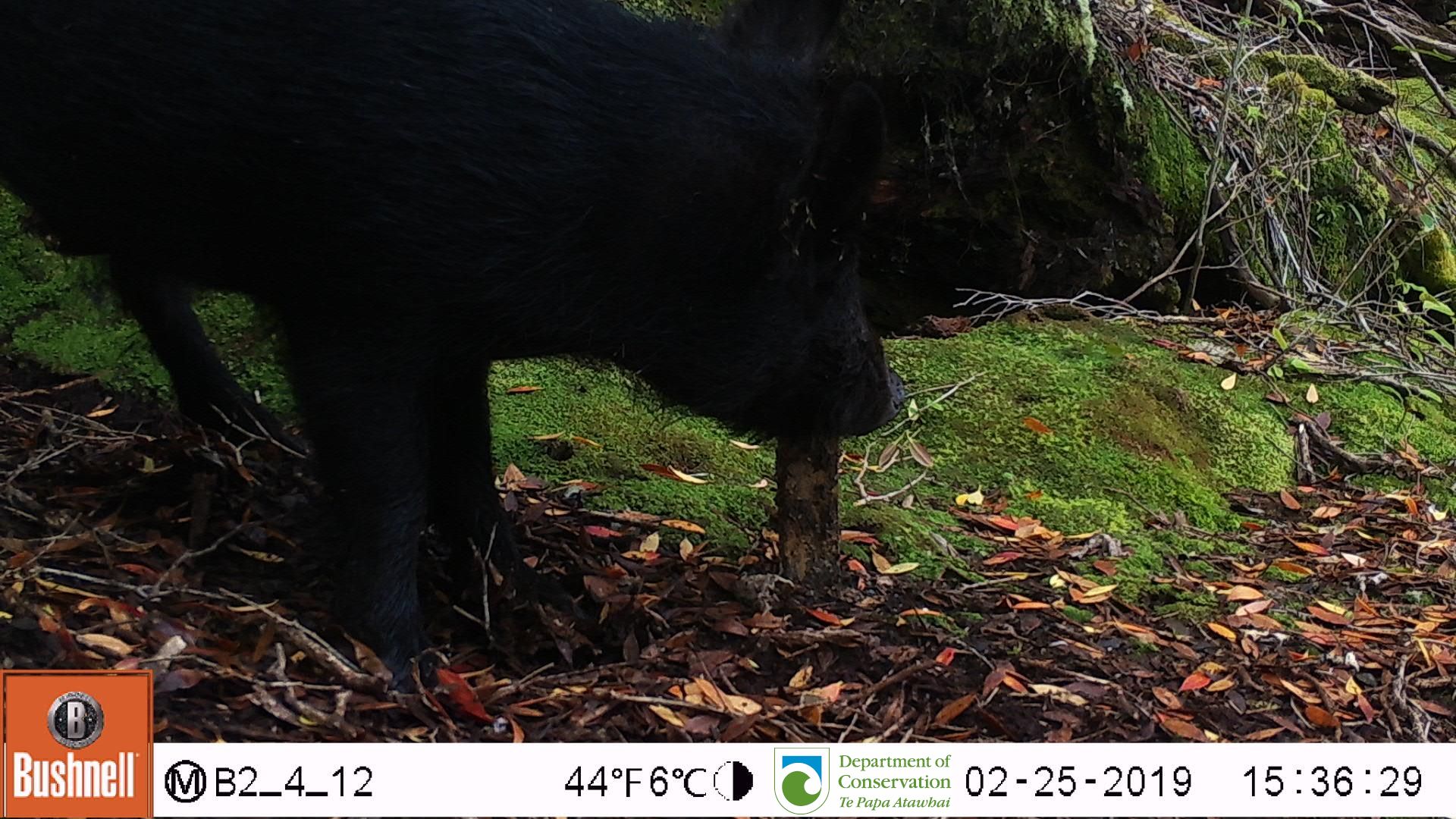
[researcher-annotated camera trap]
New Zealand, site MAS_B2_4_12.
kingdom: Animalia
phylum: Chordata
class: Mammalia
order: Artiodactyla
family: Suidae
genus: Sus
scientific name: Sus scrofa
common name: pig